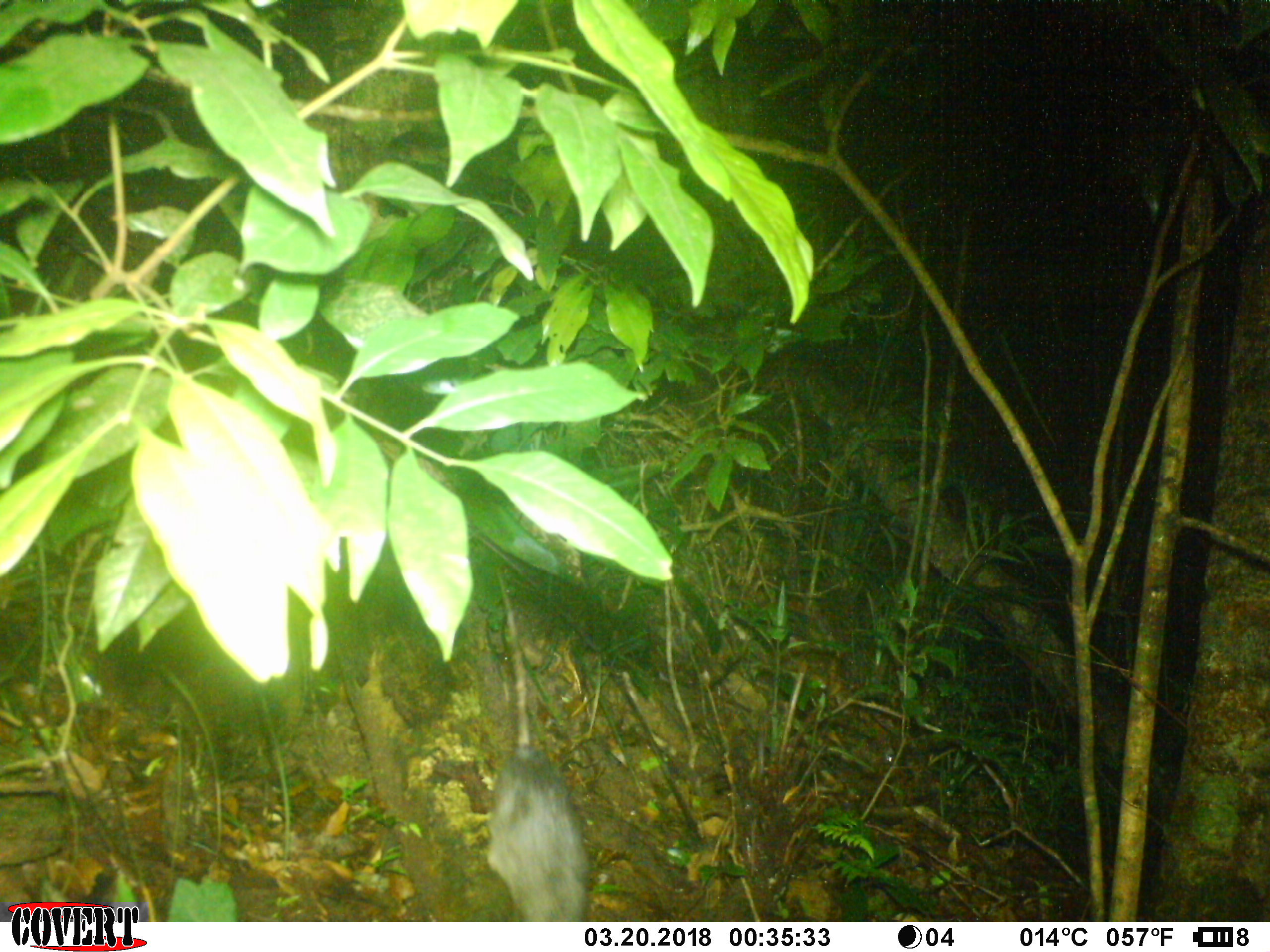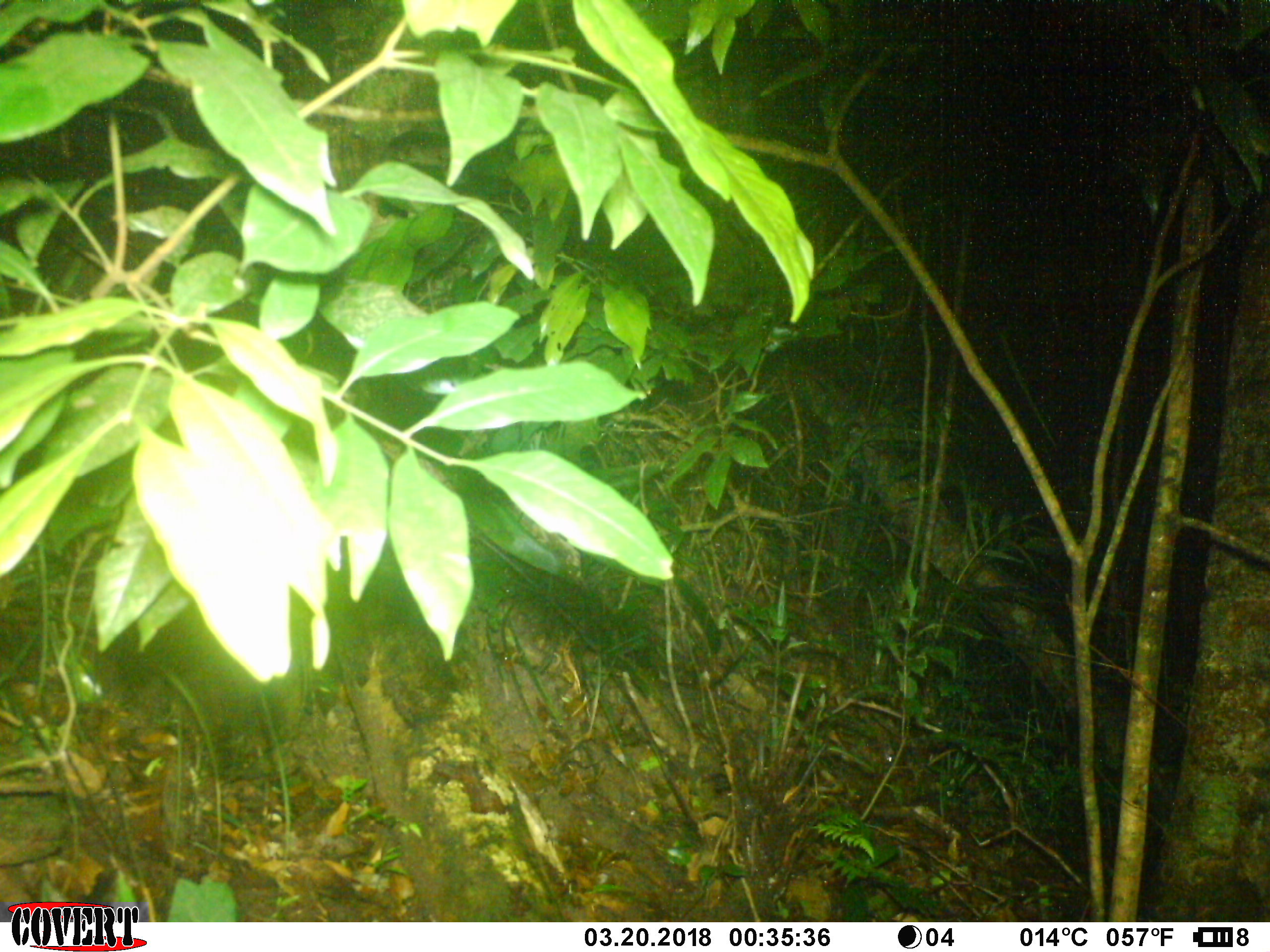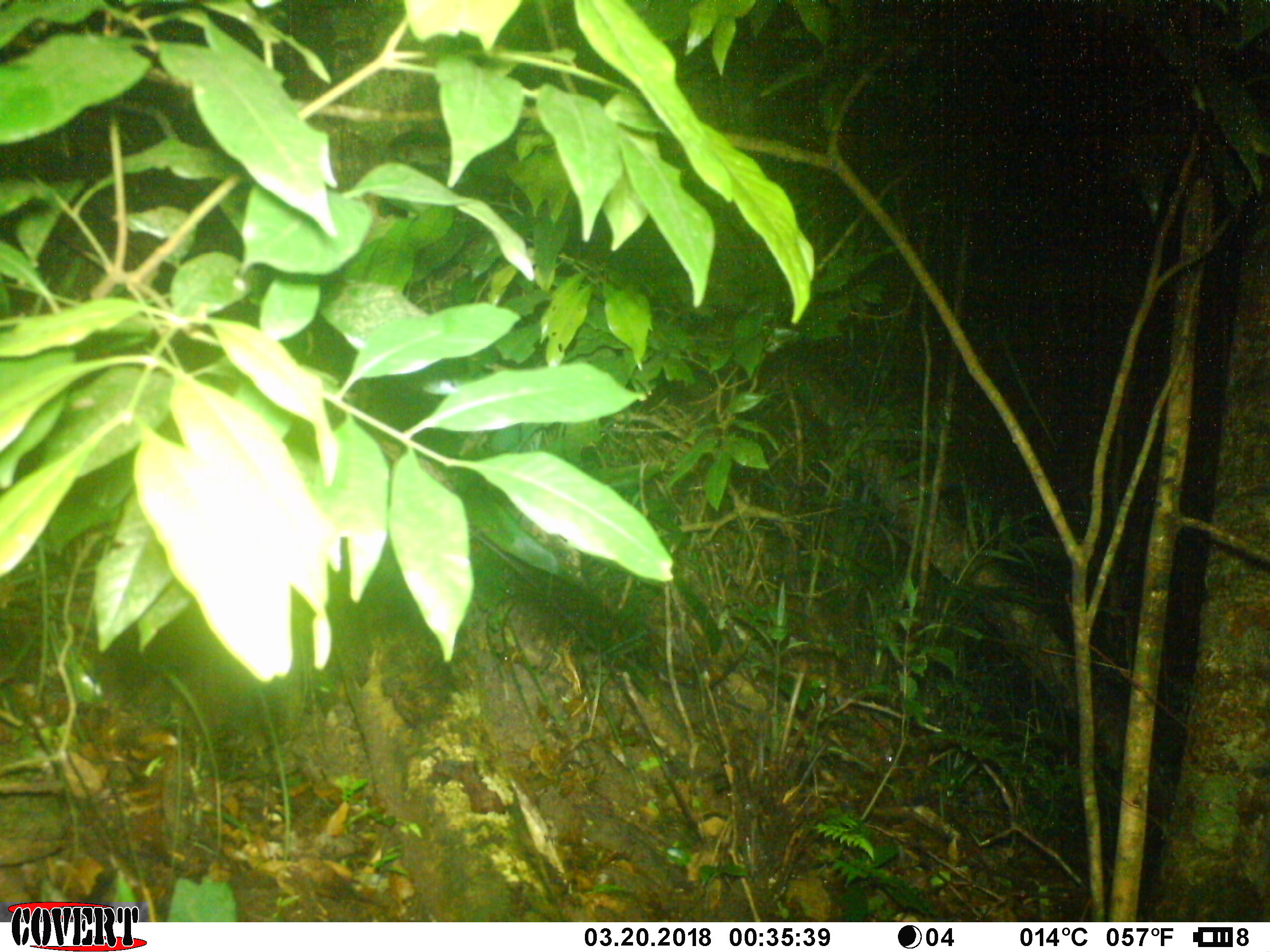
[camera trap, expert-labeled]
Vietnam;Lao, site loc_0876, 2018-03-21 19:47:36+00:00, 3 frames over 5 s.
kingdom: Animalia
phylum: Chordata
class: Mammalia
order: Rodentia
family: Muridae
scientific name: Muridae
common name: old-world mice and rats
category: unidentified murid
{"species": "unidentified murid (old-world mice and rats) (Muridae)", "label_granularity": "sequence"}